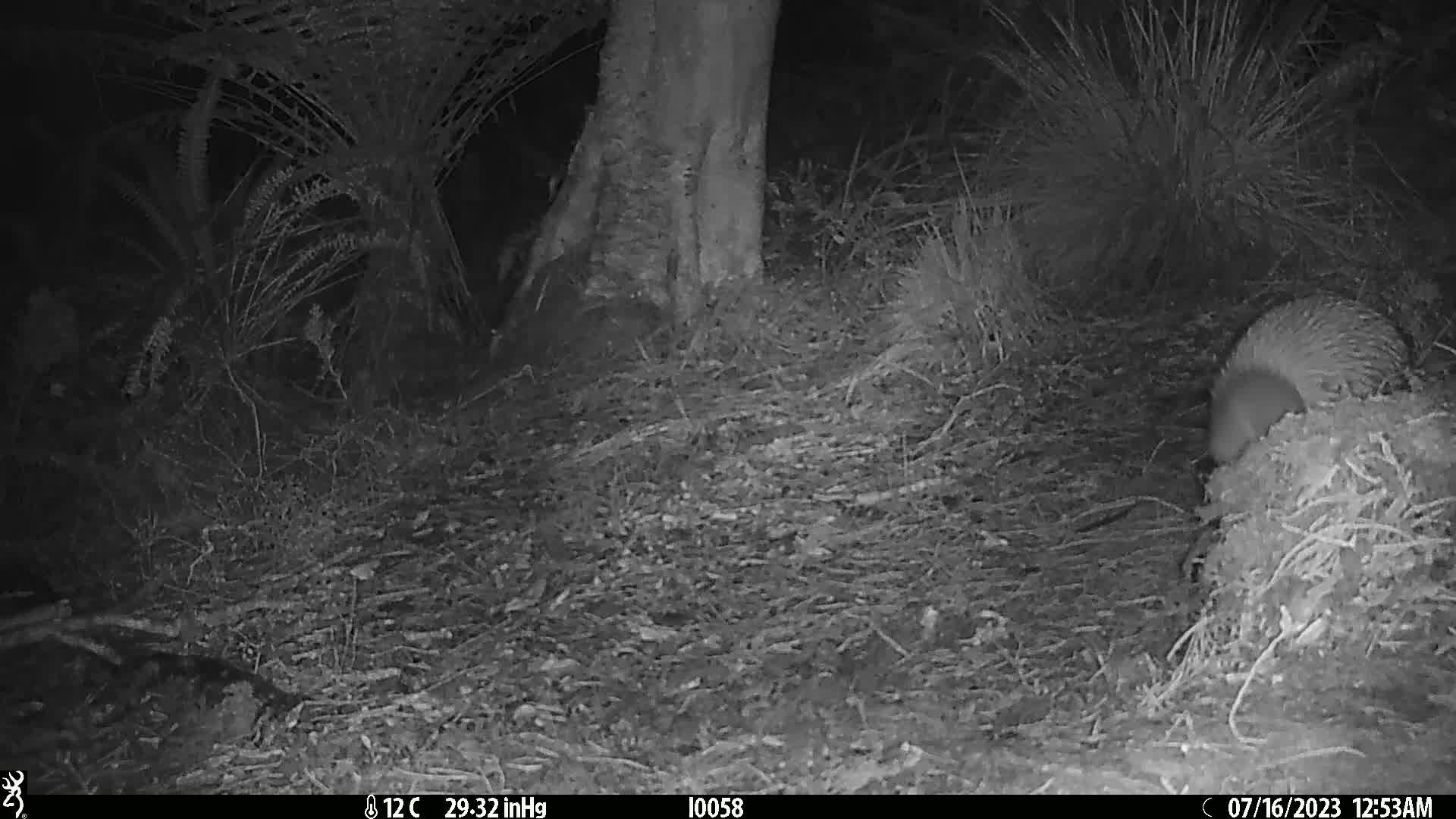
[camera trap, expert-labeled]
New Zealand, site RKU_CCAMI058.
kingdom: Animalia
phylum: Chordata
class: Aves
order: Apterygiformes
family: Apterygidae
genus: Apteryx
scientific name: Apteryx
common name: kiwi